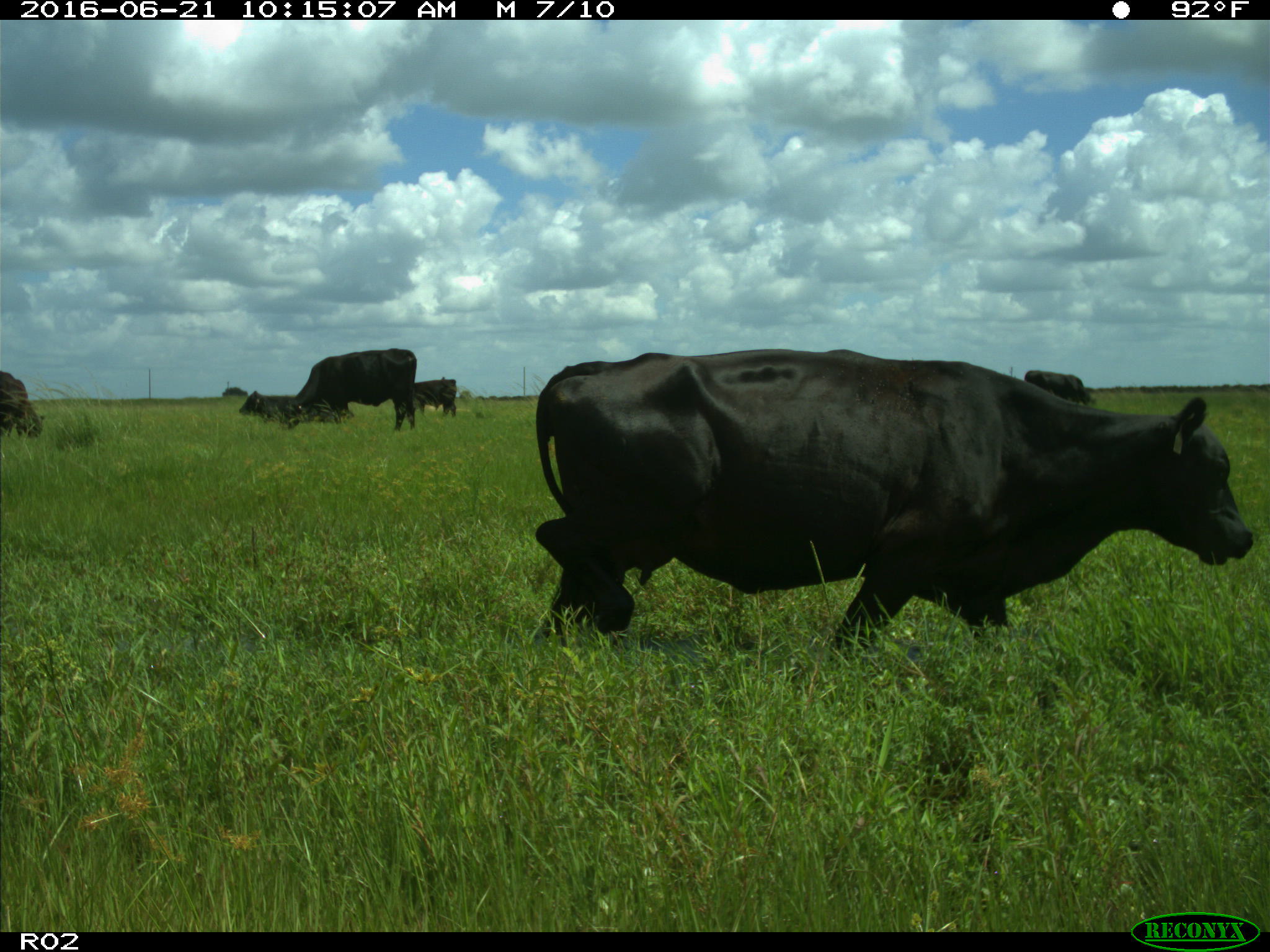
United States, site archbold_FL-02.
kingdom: Animalia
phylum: Chordata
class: Mammalia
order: Artiodactyla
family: Bovidae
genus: Bos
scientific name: Bos taurus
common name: domestic cow